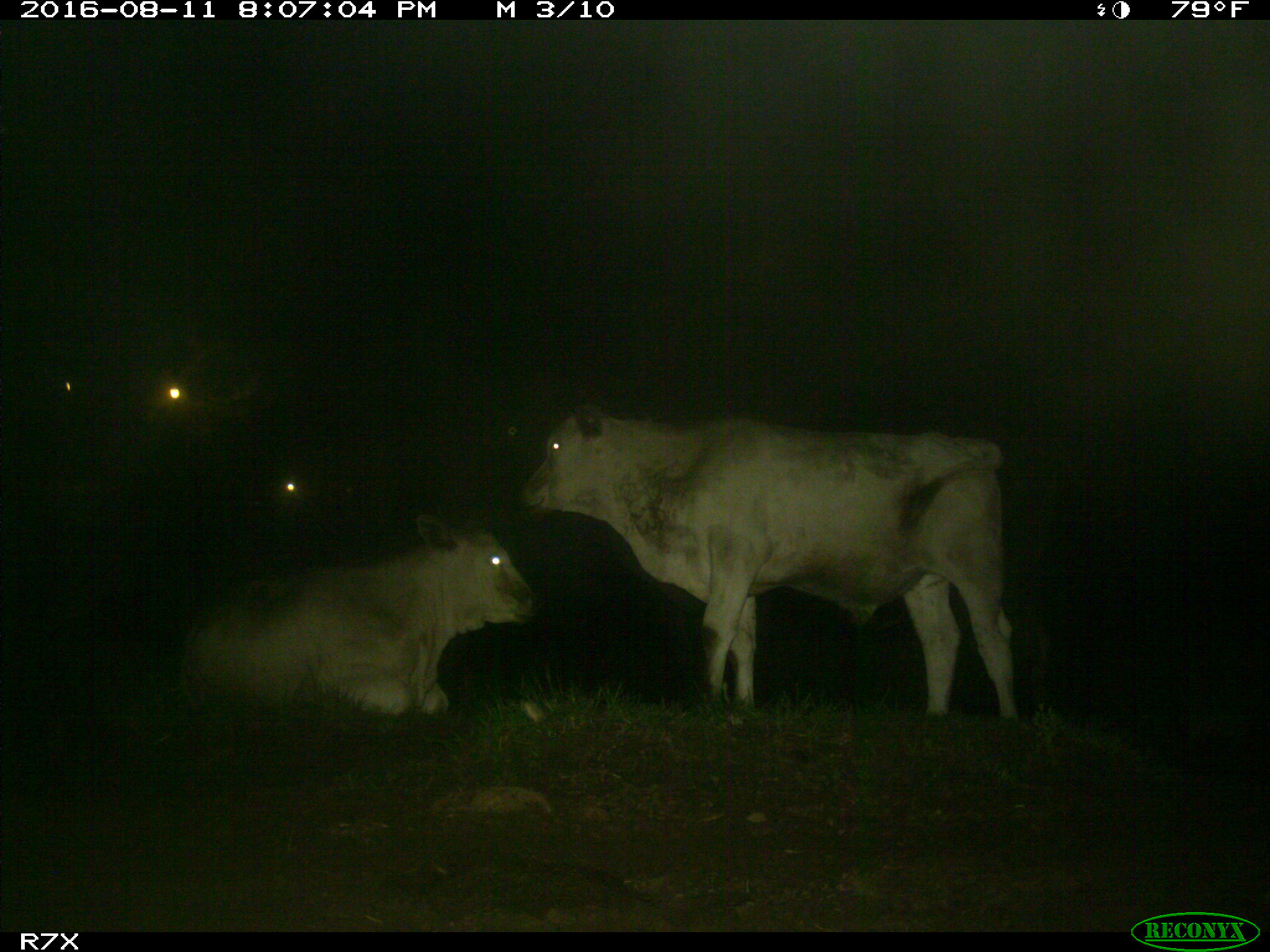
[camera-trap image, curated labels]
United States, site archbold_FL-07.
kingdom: Animalia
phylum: Chordata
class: Mammalia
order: Artiodactyla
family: Bovidae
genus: Bos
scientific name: Bos taurus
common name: domestic cow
Bos taurus (domestic cow).